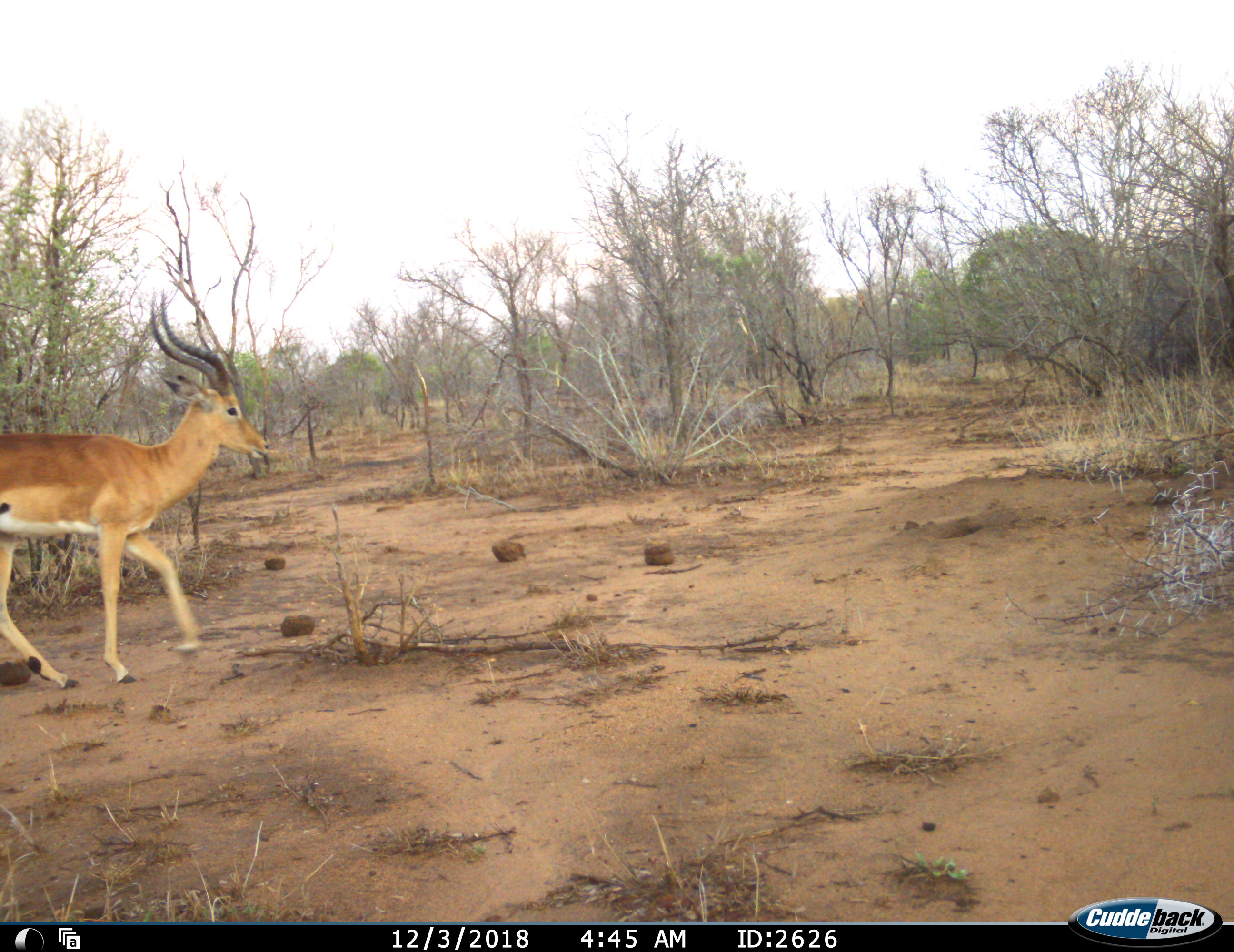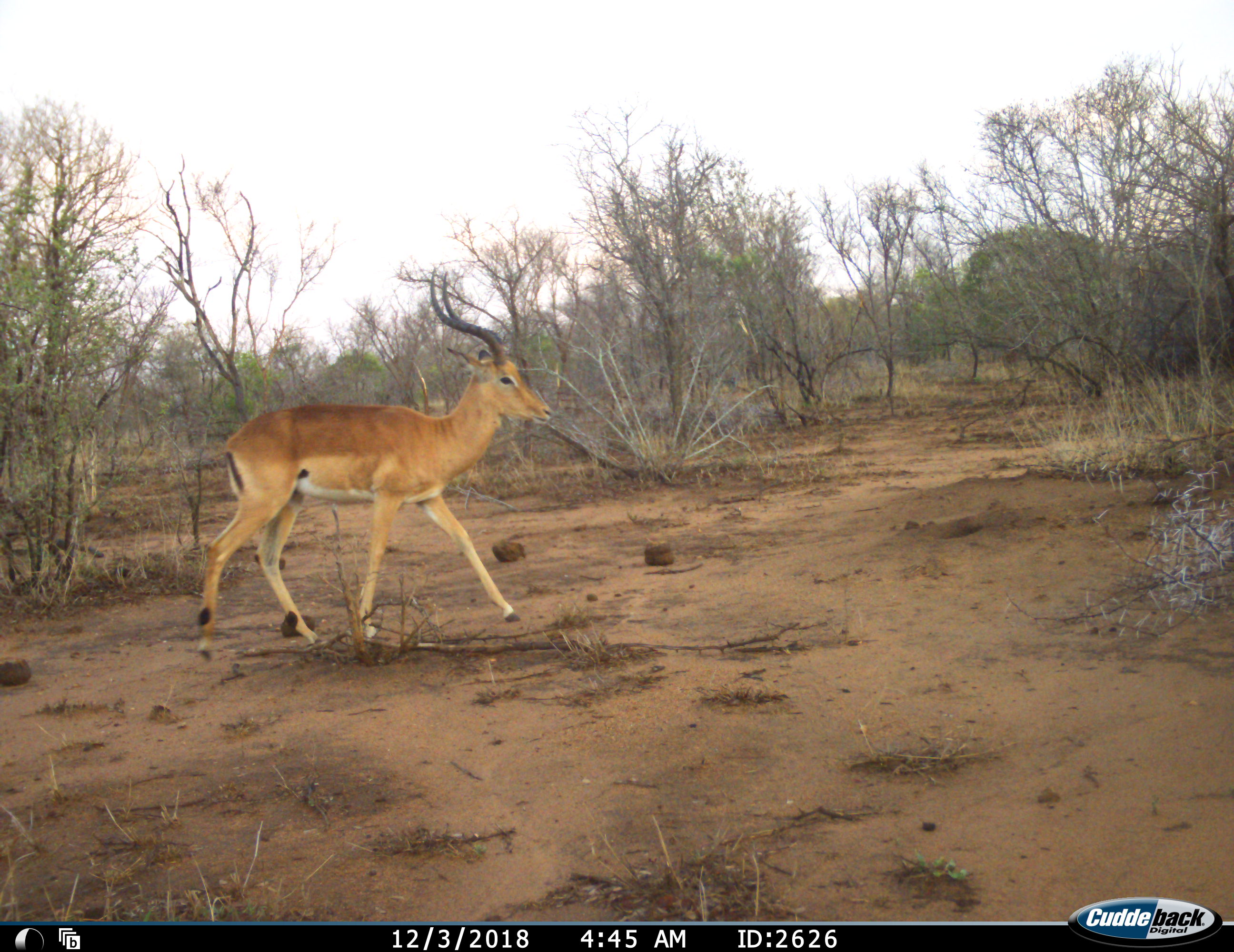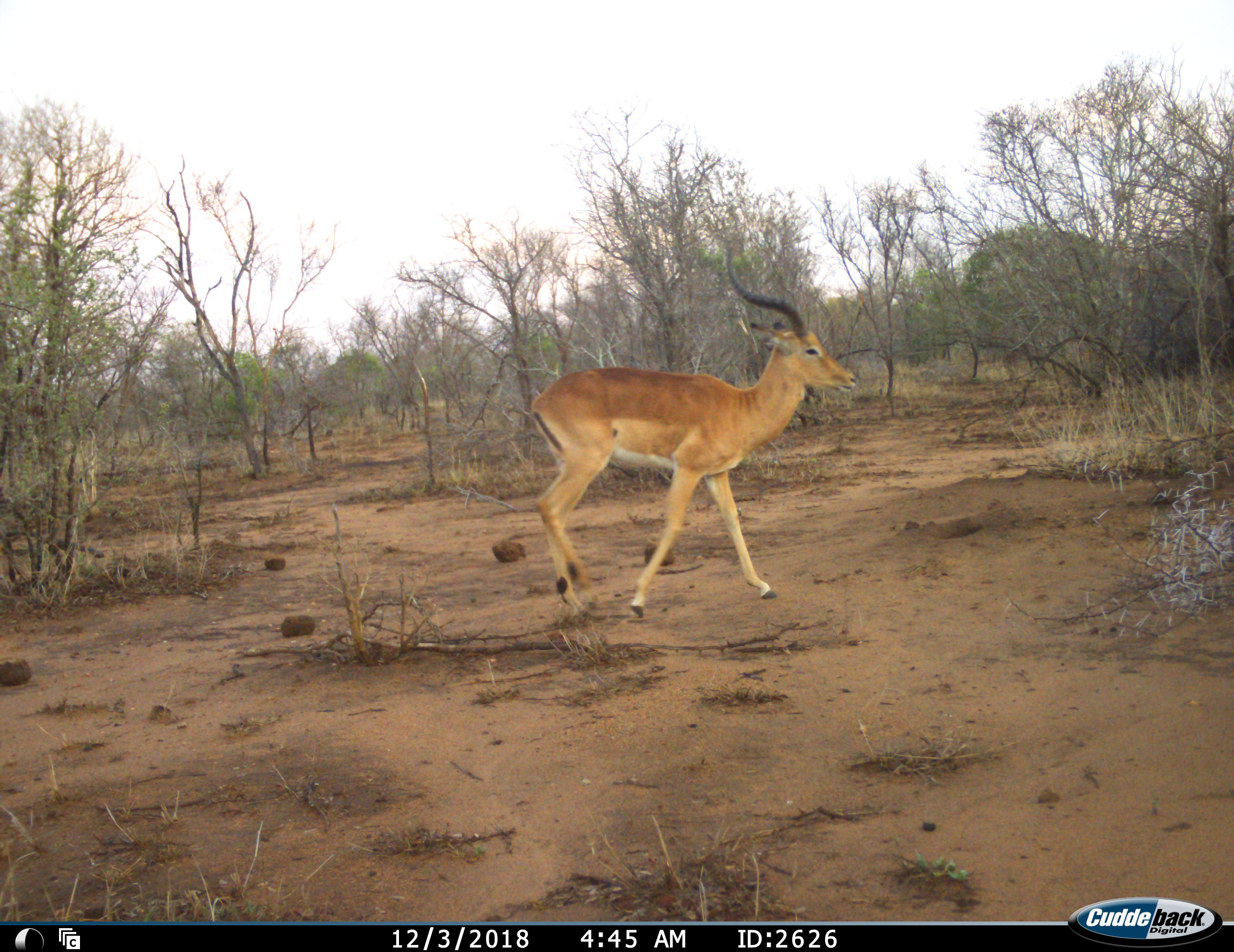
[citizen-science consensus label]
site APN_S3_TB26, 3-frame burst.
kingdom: Animalia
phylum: Chordata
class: Mammalia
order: Artiodactyla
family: Bovidae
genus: Aepyceros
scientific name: Aepyceros melampus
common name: impala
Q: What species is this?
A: Impala (Aepyceros melampus).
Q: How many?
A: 1.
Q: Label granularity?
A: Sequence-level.